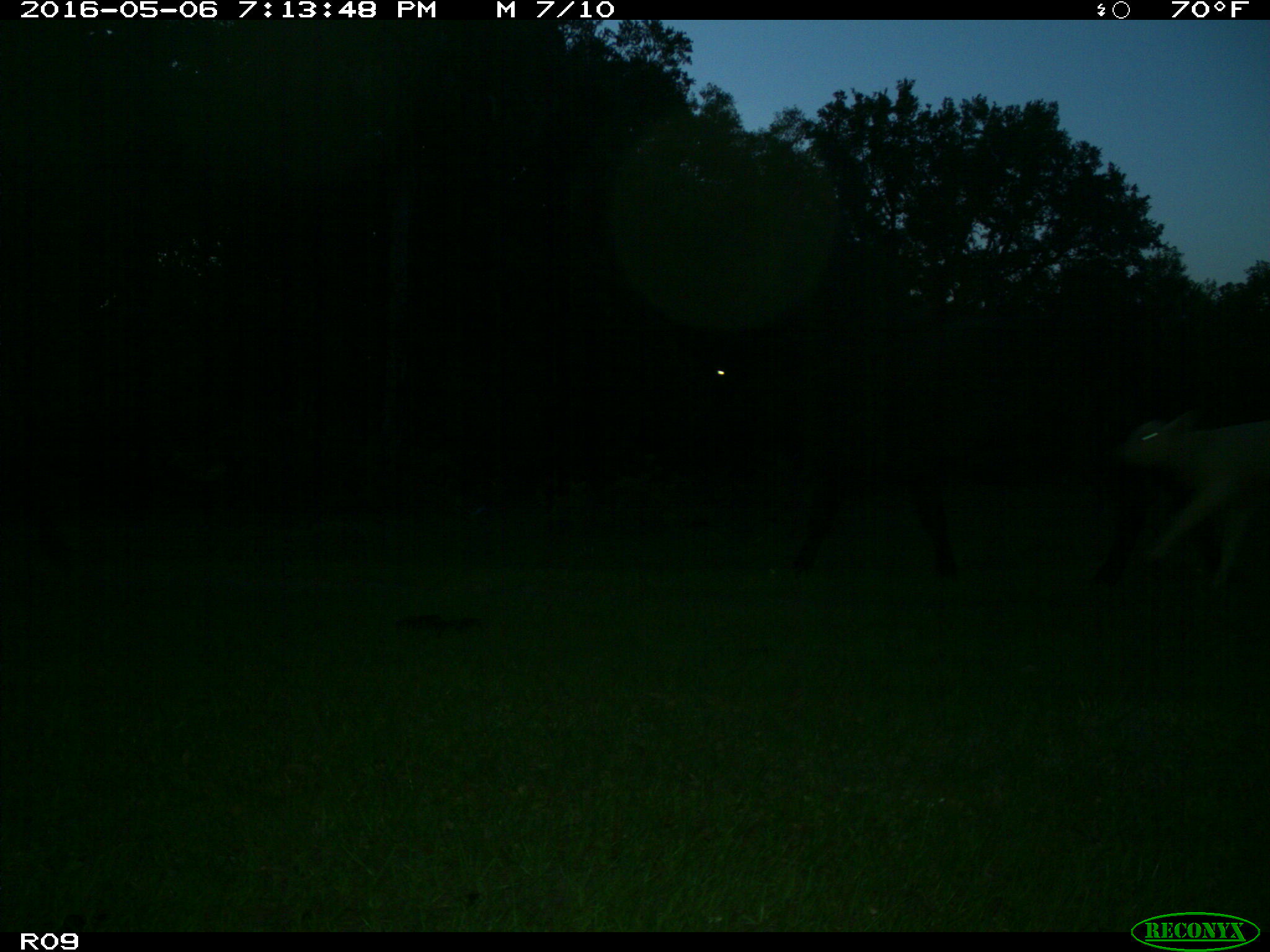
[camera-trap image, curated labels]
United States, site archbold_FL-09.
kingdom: Animalia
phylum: Chordata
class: Mammalia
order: Artiodactyla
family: Bovidae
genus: Bos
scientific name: Bos taurus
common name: domestic cow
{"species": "Bos taurus (domestic cow)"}